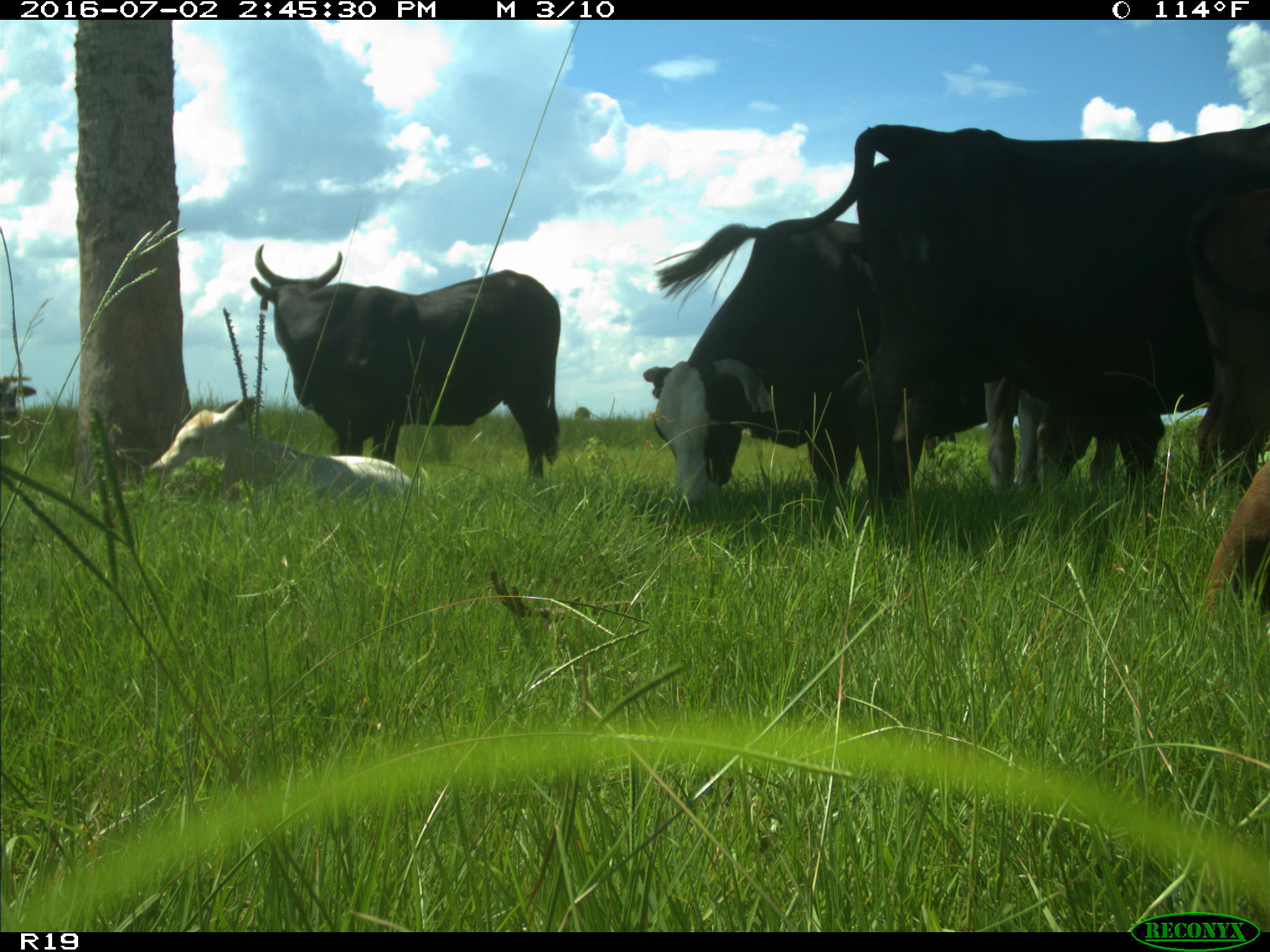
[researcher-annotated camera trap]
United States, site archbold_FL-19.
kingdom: Animalia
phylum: Chordata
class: Mammalia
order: Artiodactyla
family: Bovidae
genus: Bos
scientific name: Bos taurus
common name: domestic cow